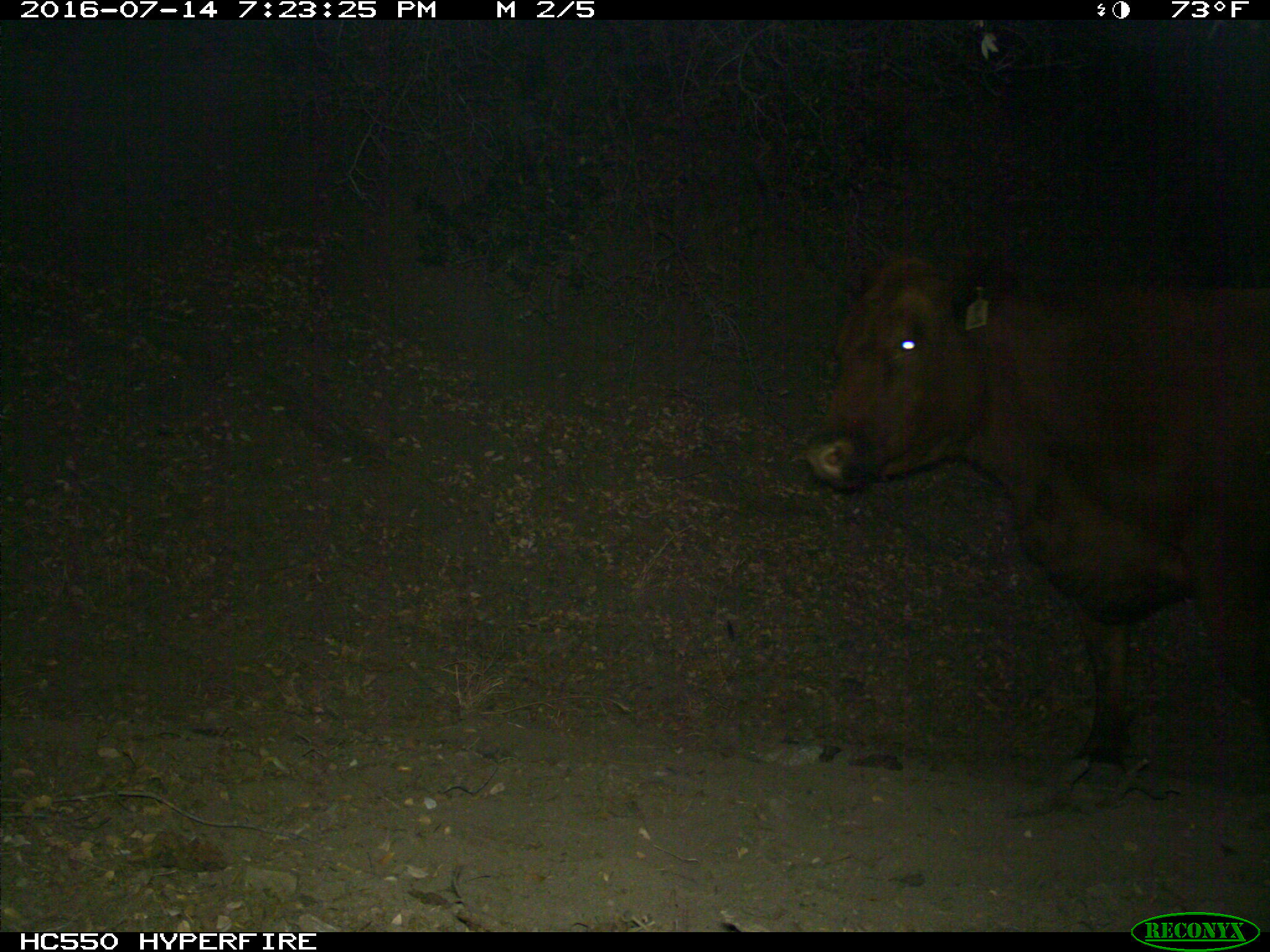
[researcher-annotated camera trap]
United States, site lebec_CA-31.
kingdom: Animalia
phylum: Chordata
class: Mammalia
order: Artiodactyla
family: Bovidae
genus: Bos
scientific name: Bos taurus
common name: domestic cow